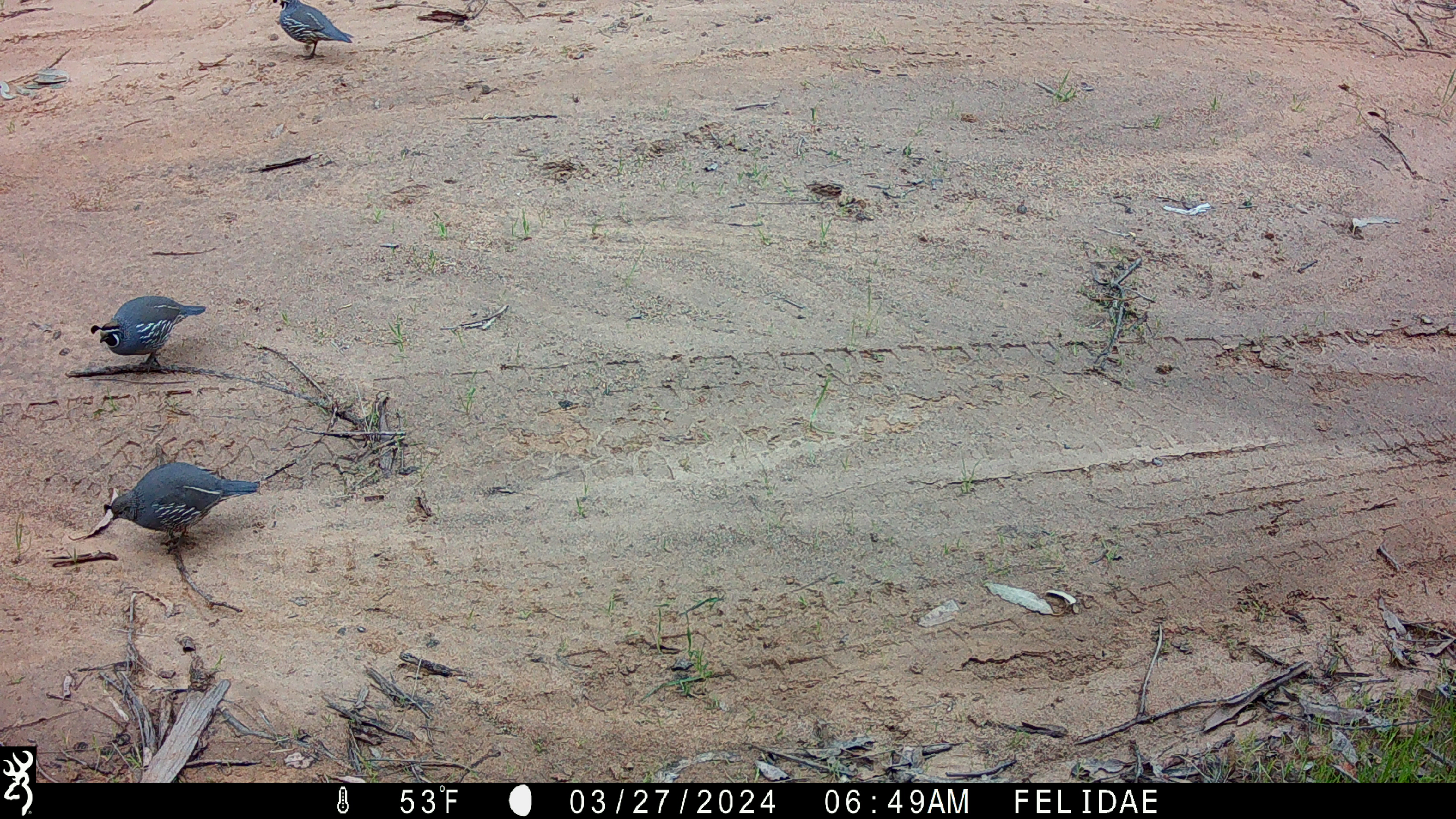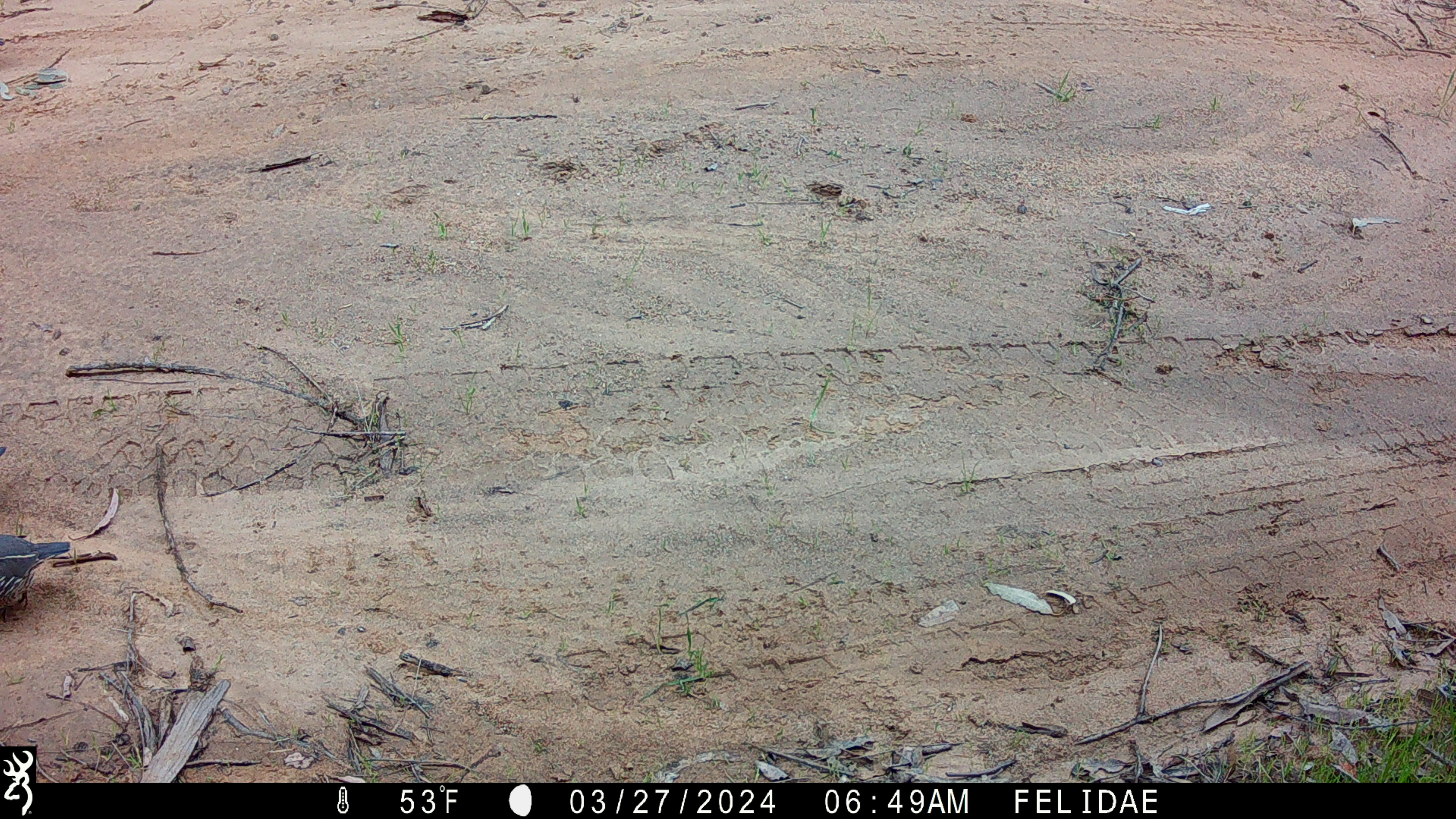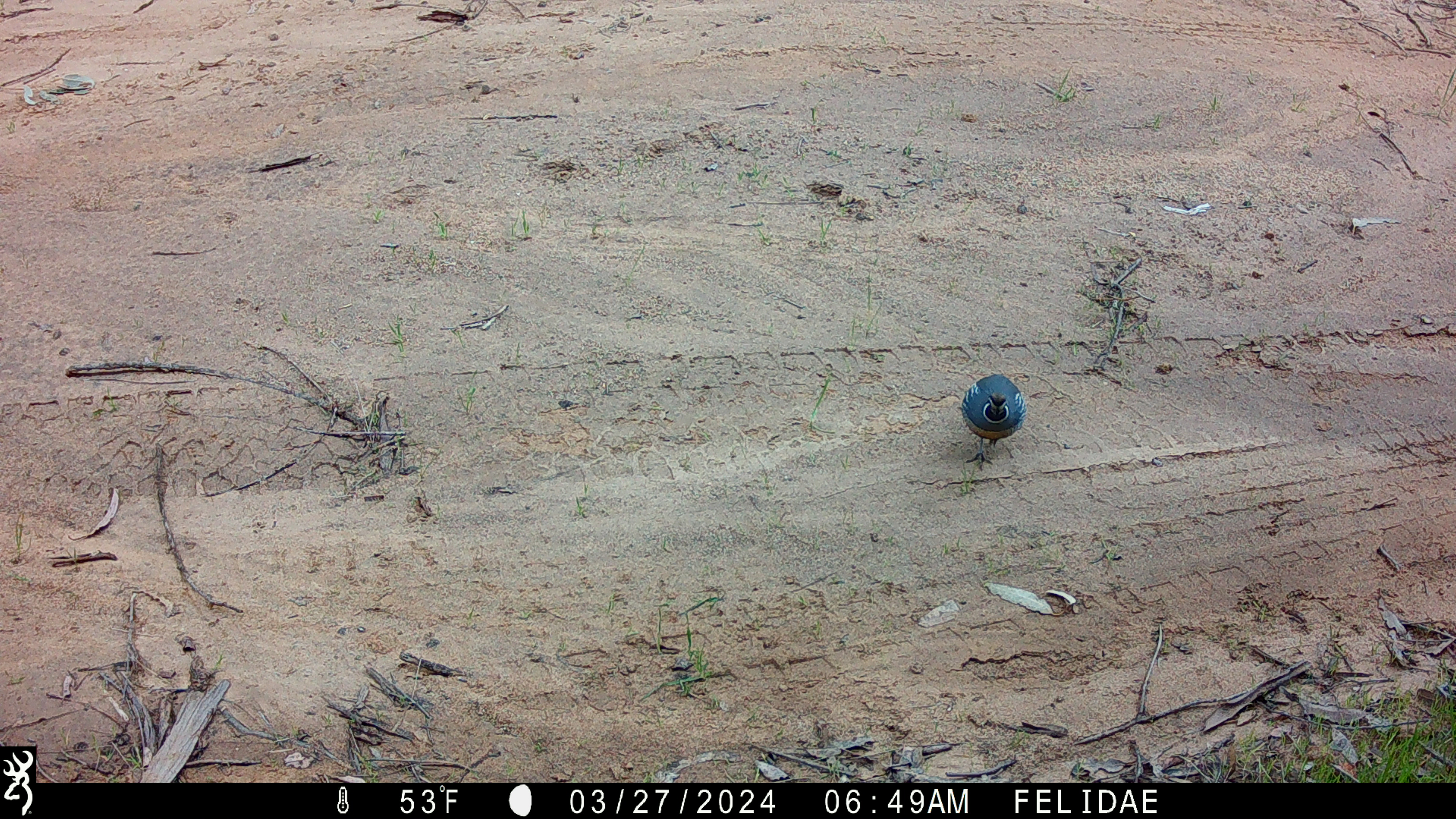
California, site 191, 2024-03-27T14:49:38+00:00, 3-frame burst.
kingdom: Animalia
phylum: Chordata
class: Aves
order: Galliformes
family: Odontophoridae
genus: Callipepla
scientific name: Callipepla californica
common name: california quail